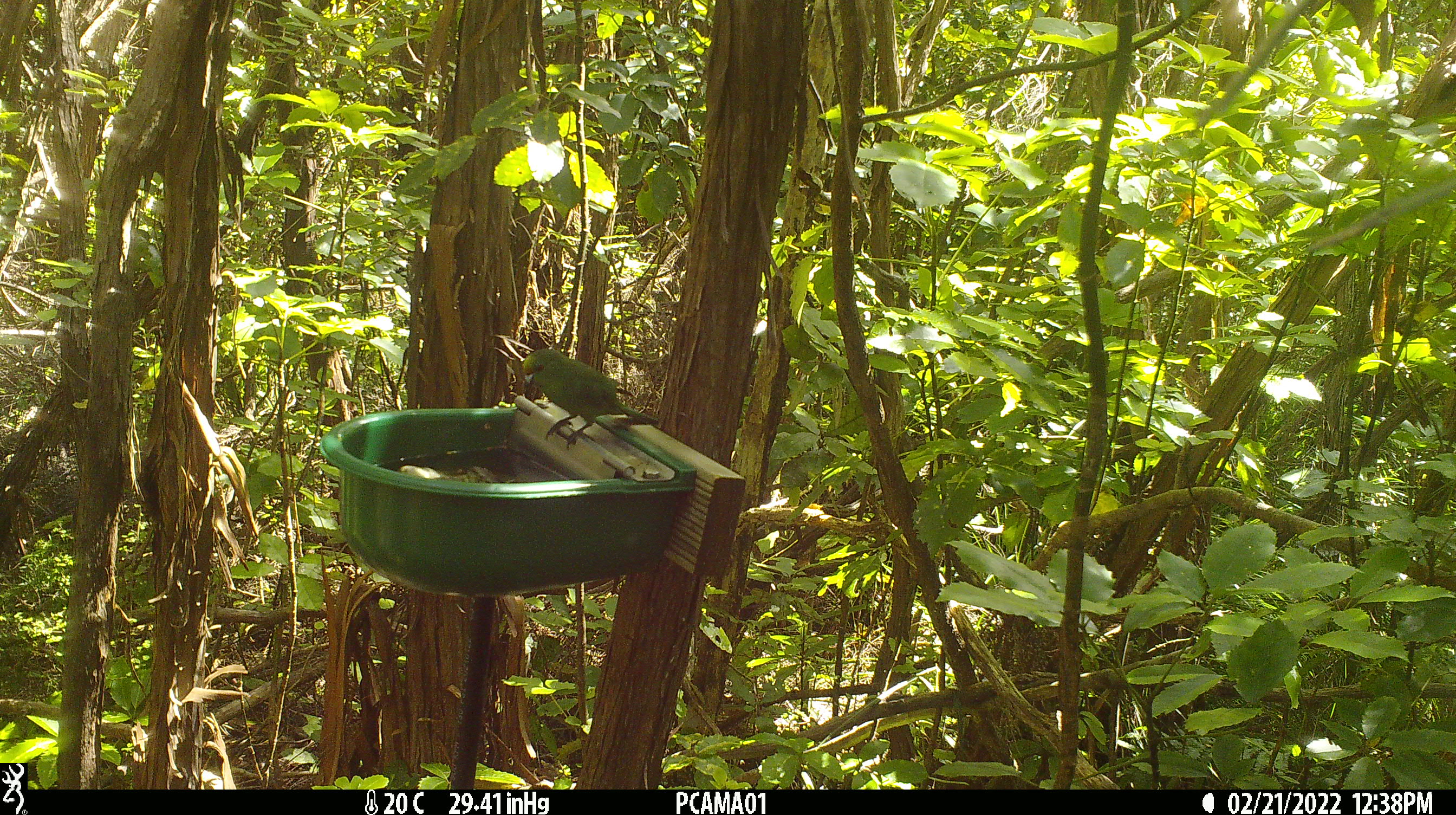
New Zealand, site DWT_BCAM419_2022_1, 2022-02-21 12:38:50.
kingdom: Animalia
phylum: Chordata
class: Aves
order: Psittaciformes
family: Psittaculidae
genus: Cyanoramphus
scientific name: Cyanoramphus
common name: parakeet